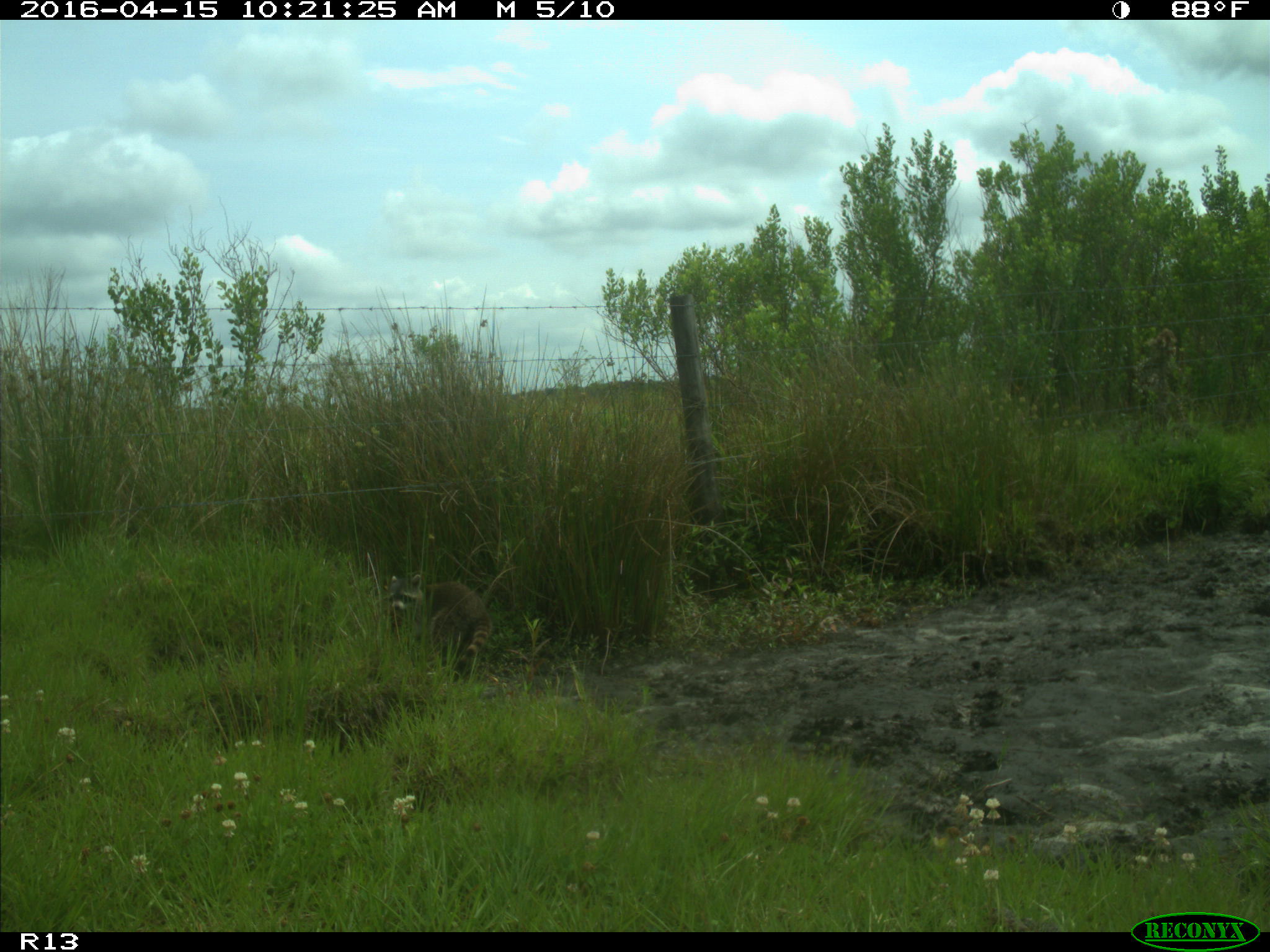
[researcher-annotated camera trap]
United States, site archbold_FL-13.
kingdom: Animalia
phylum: Chordata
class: Mammalia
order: Carnivora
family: Procyonidae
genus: Procyon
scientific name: Procyon lotor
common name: common raccoon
Procyon lotor (common raccoon).